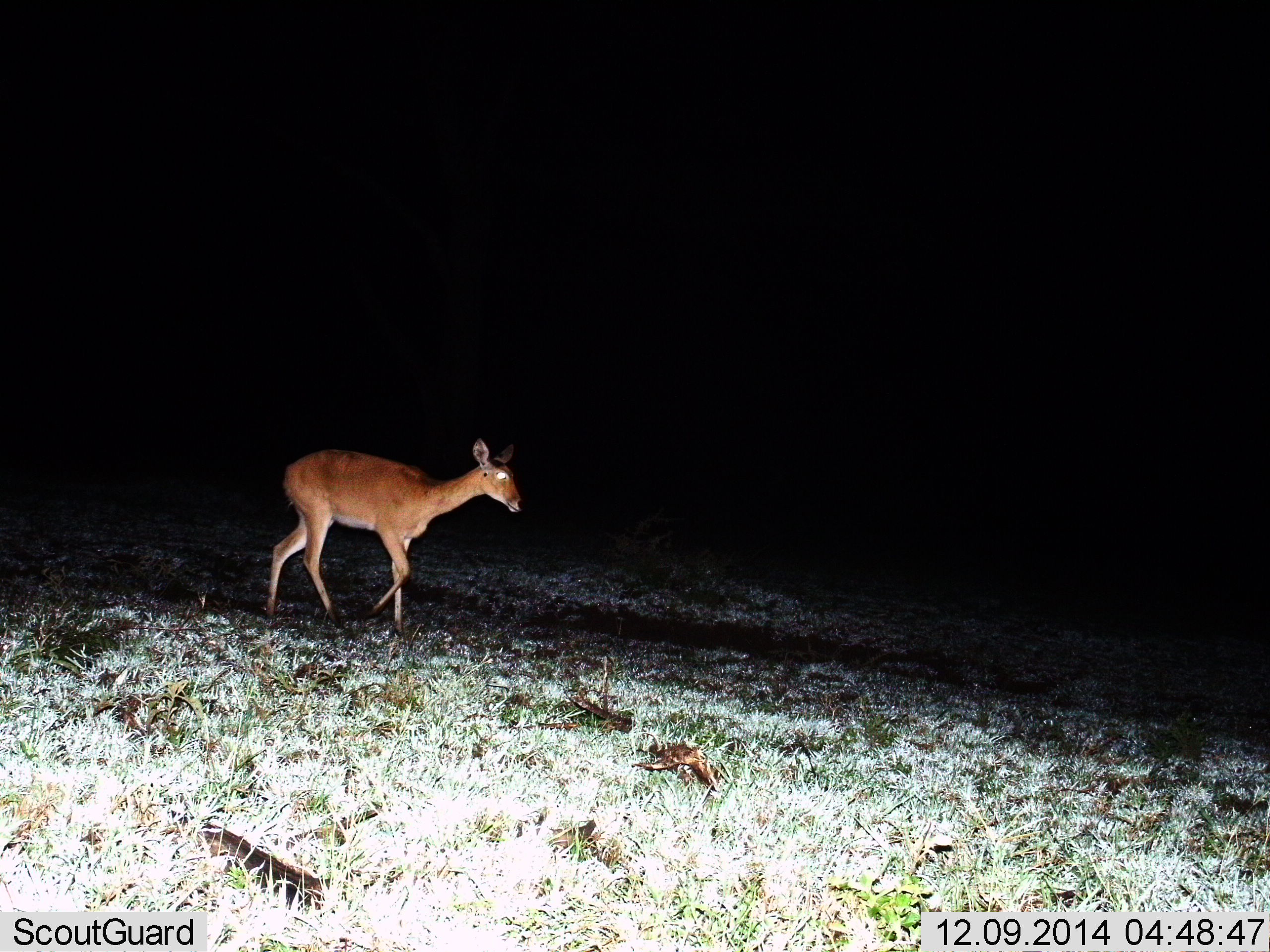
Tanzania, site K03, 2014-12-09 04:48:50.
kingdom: Animalia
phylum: Chordata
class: Mammalia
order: Artiodactyla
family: Bovidae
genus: Redunca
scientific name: Redunca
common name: reedbuck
Reedbuck (Redunca), count 1. Behavior (volunteer vote fractions): standing 30%, resting 0%, moving 70%, interacting 0%. Young present (vote fraction): 0%. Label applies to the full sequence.